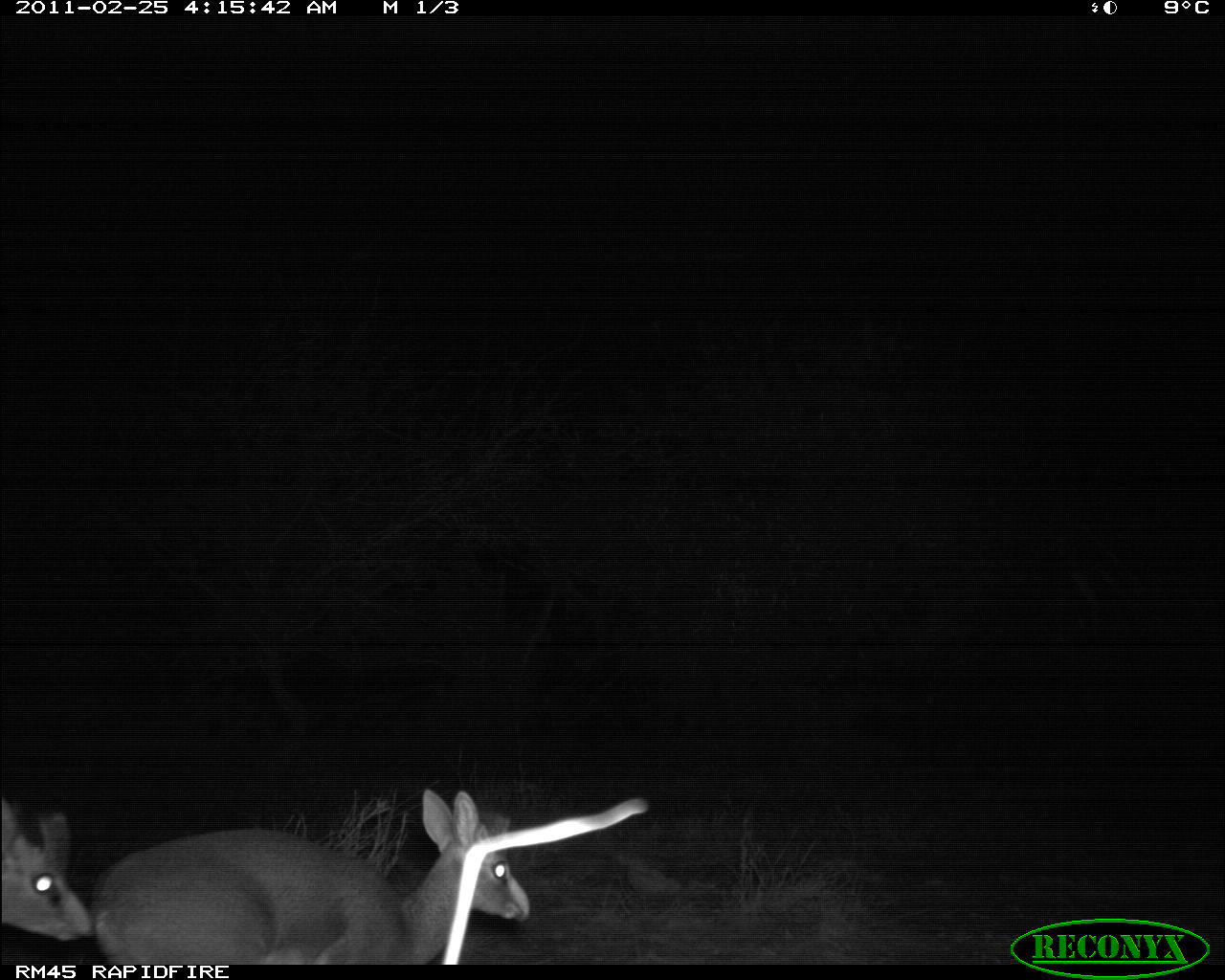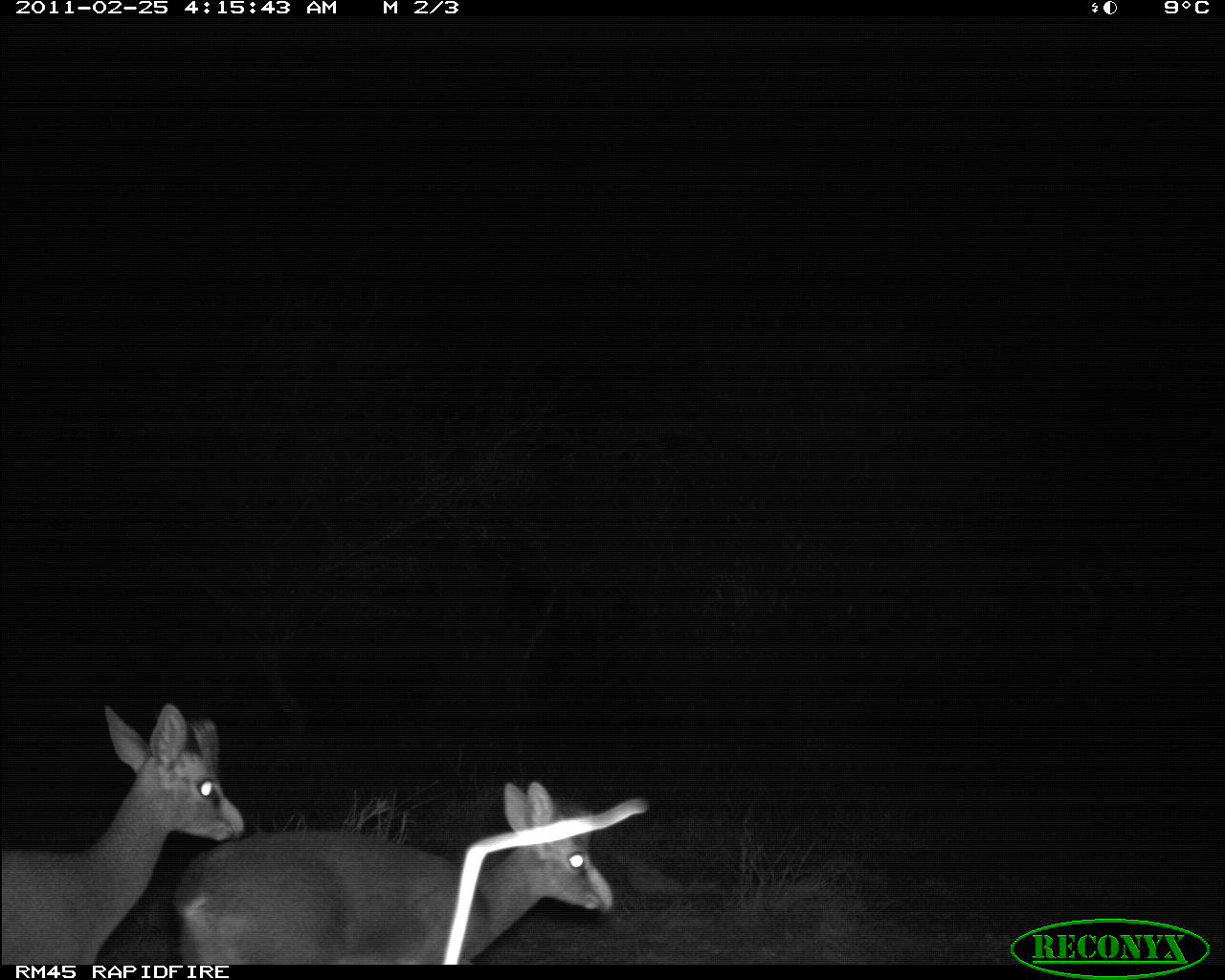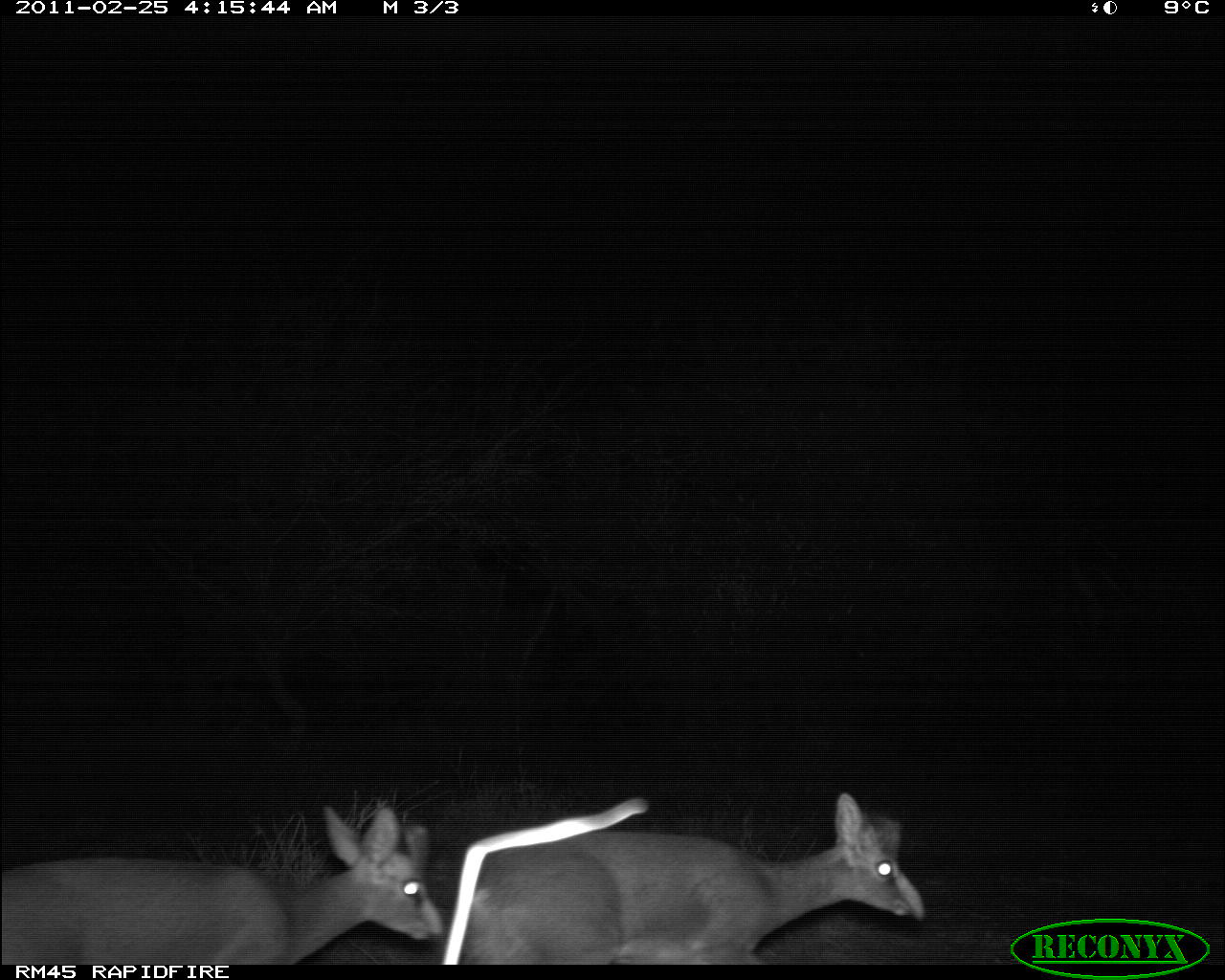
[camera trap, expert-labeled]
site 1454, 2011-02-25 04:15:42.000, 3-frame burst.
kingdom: Animalia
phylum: Chordata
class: Mammalia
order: Artiodactyla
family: Bovidae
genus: Madoqua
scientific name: Madoqua guentheri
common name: günther's dik-dik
Madoqua guentheri (günther's dik-dik), count 2.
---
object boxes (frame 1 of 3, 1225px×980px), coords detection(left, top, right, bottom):
madoqua guentheri: detection(90, 785, 530, 964); detection(0, 799, 90, 942)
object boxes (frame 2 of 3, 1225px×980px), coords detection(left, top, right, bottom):
madoqua guentheri: detection(166, 777, 616, 964); detection(0, 699, 245, 964)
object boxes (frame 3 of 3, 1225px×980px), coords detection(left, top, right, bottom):
madoqua guentheri: detection(452, 790, 925, 964); detection(0, 803, 442, 964)